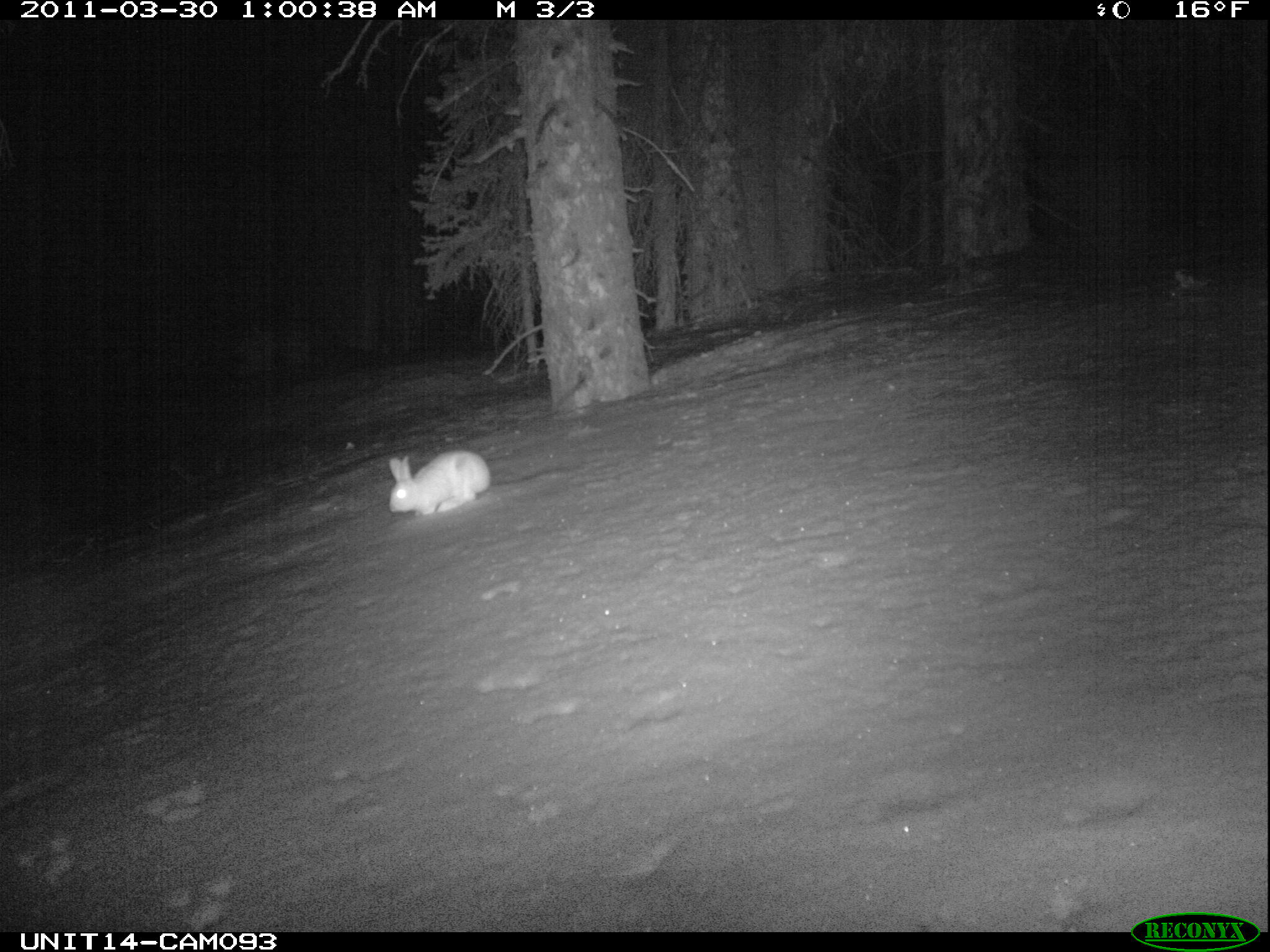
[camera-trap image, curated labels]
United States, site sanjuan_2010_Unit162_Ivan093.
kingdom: Animalia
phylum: Chordata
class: Mammalia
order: Lagomorpha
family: Leporidae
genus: Lepus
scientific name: Lepus americanus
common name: snowshoe hare